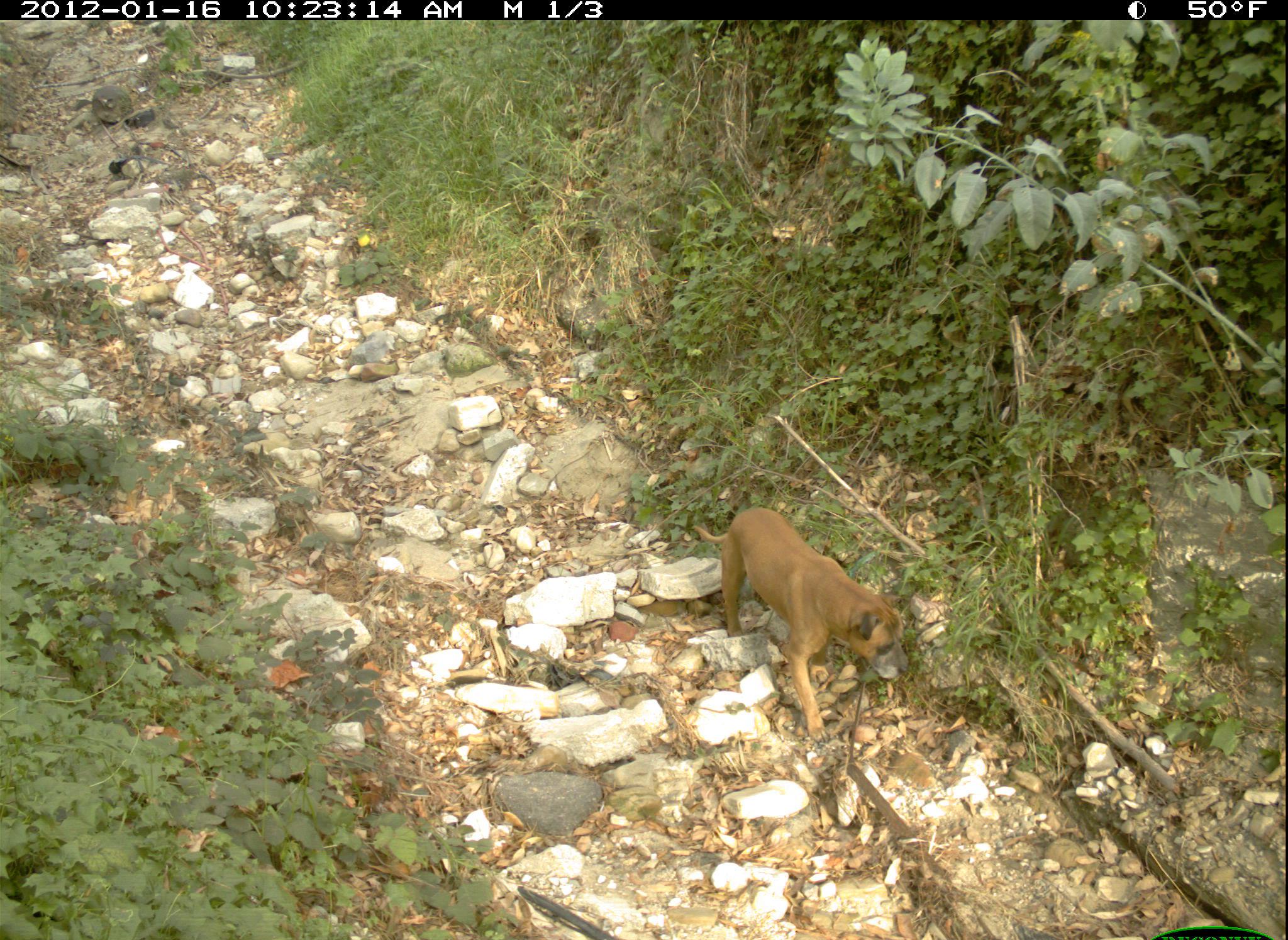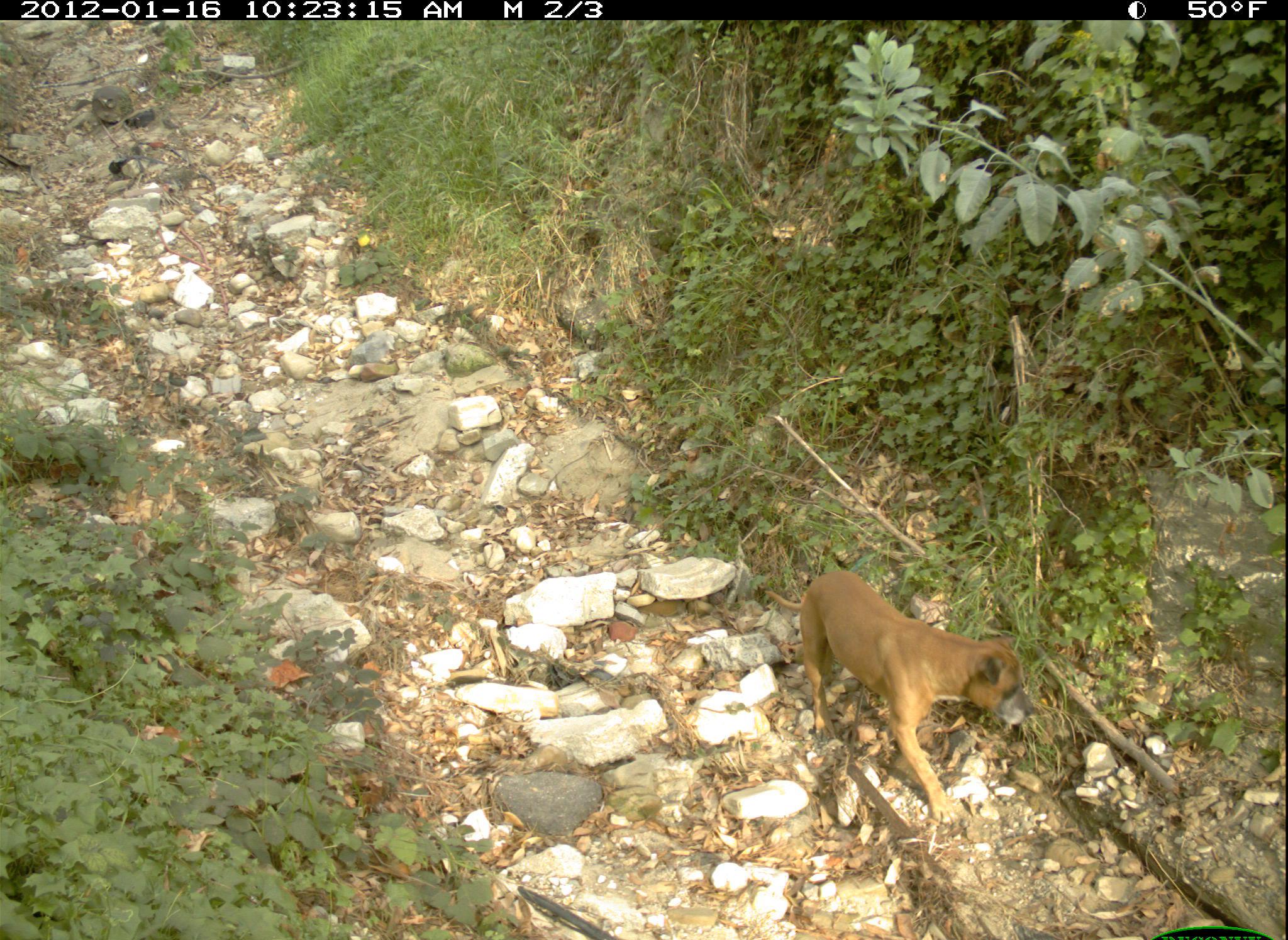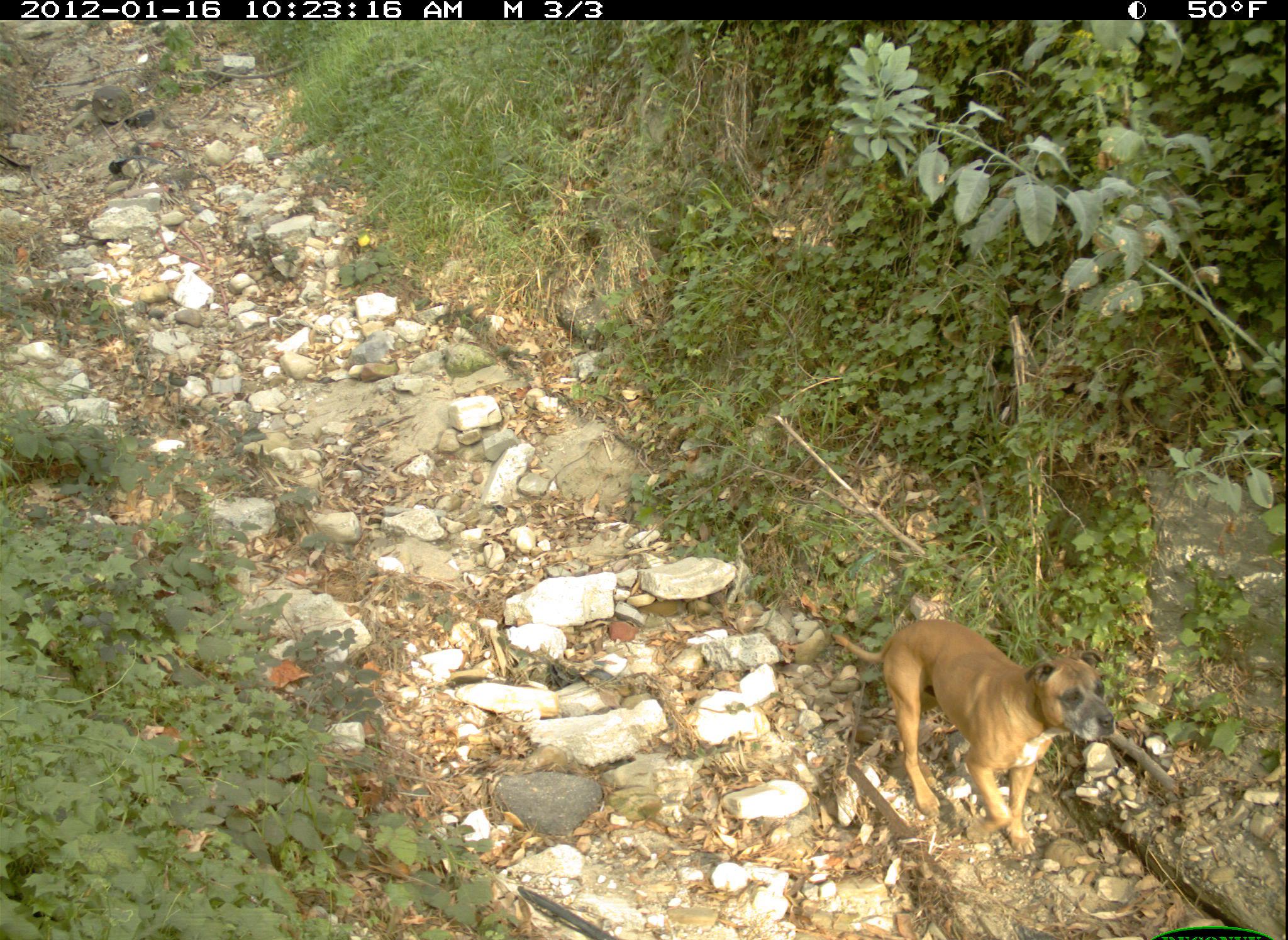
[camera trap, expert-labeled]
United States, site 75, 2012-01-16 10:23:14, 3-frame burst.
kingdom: Animalia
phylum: Chordata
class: Mammalia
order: Carnivora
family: Canidae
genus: Canis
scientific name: Canis familiaris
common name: domestic dog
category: dog